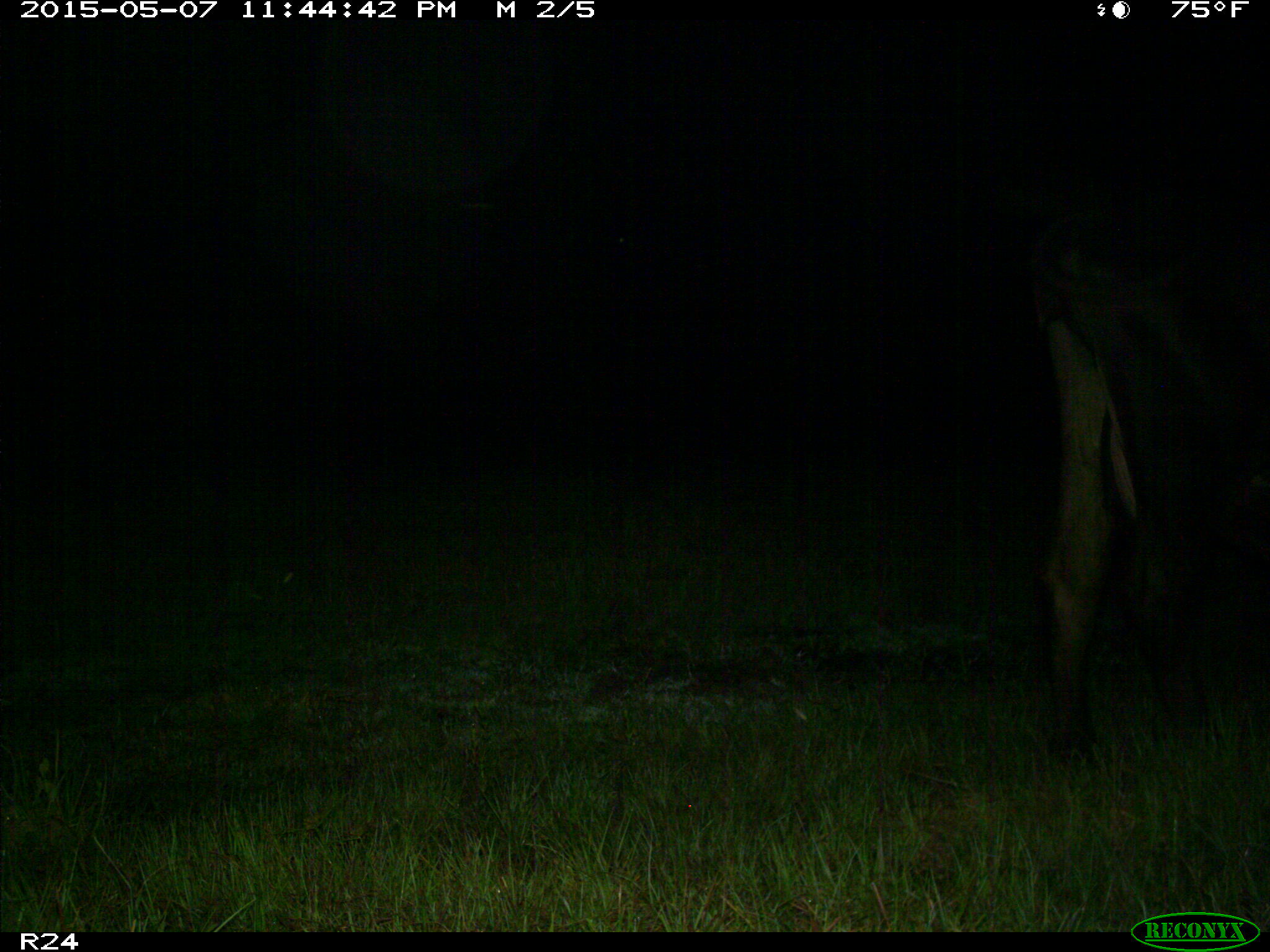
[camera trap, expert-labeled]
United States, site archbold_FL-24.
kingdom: Animalia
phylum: Chordata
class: Mammalia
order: Artiodactyla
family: Bovidae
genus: Bos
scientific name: Bos taurus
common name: domestic cow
Bos taurus (domestic cow).